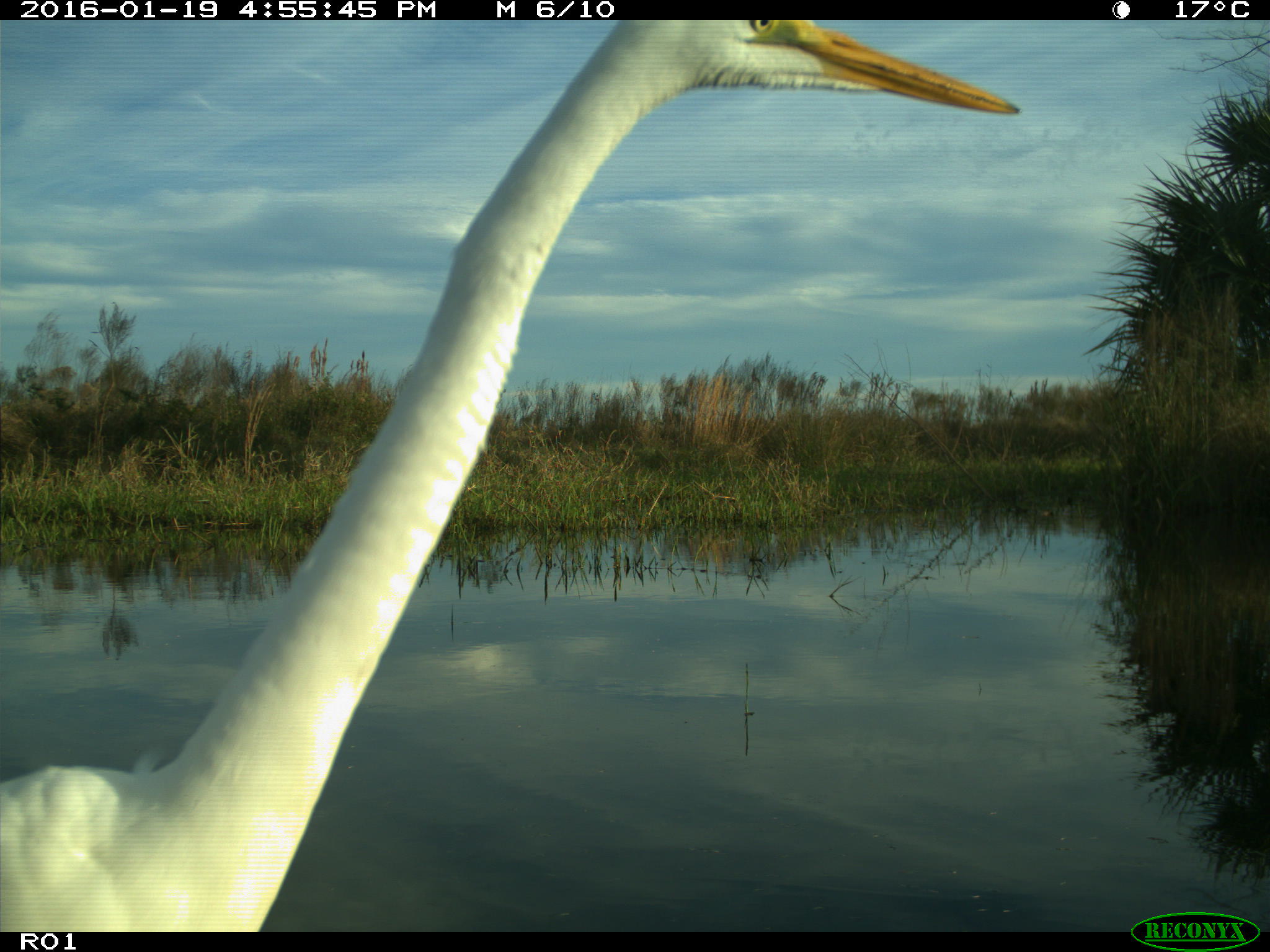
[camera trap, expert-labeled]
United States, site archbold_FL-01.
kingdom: Animalia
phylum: Chordata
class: Aves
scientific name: Aves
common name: birds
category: unidentified bird